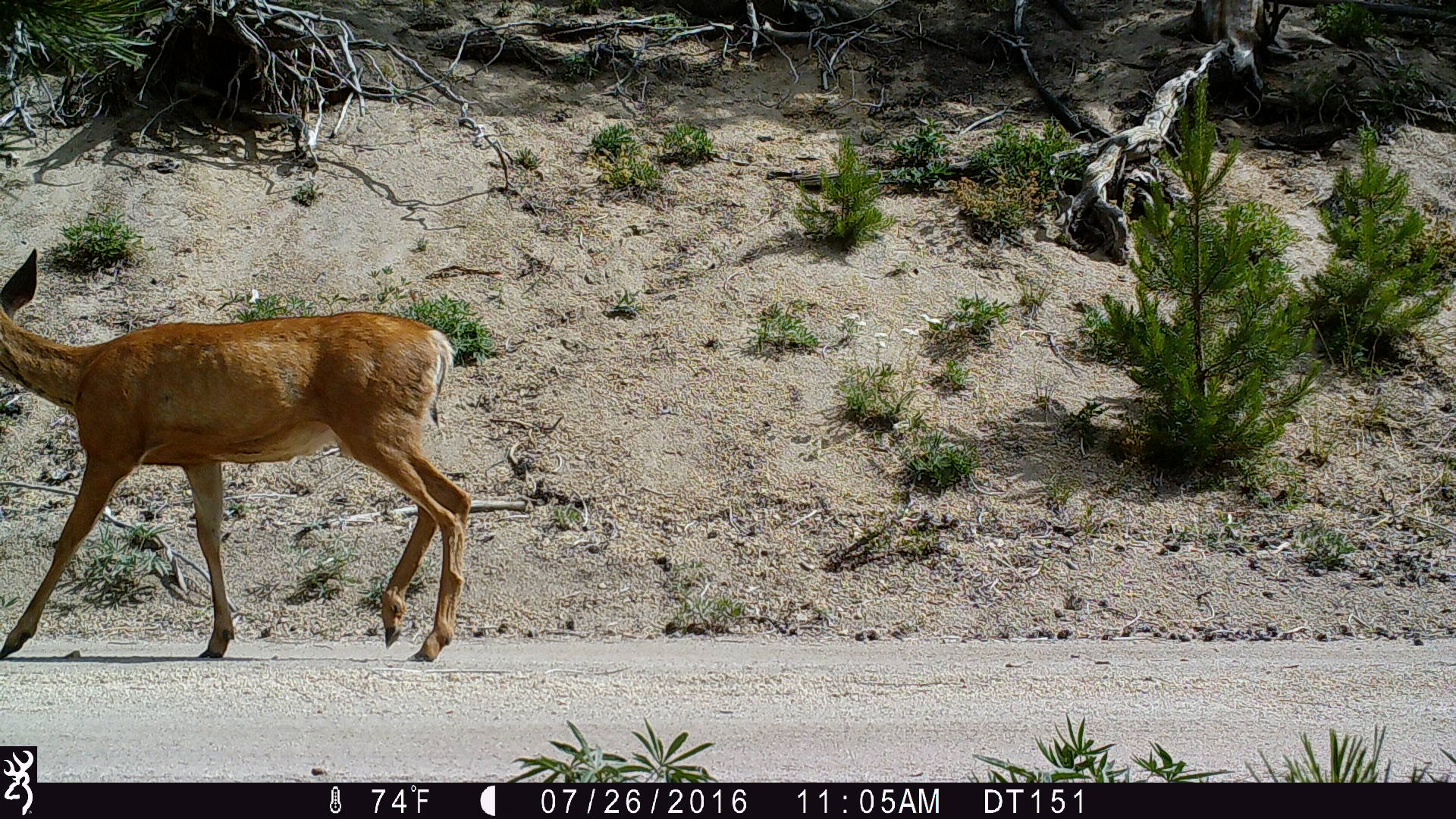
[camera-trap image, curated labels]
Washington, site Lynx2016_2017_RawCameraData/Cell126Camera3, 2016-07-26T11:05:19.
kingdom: Animalia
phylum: Chordata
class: Mammalia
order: Artiodactyla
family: Cervidae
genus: Odocoileus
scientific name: Odocoileus hemionus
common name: mule deer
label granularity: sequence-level